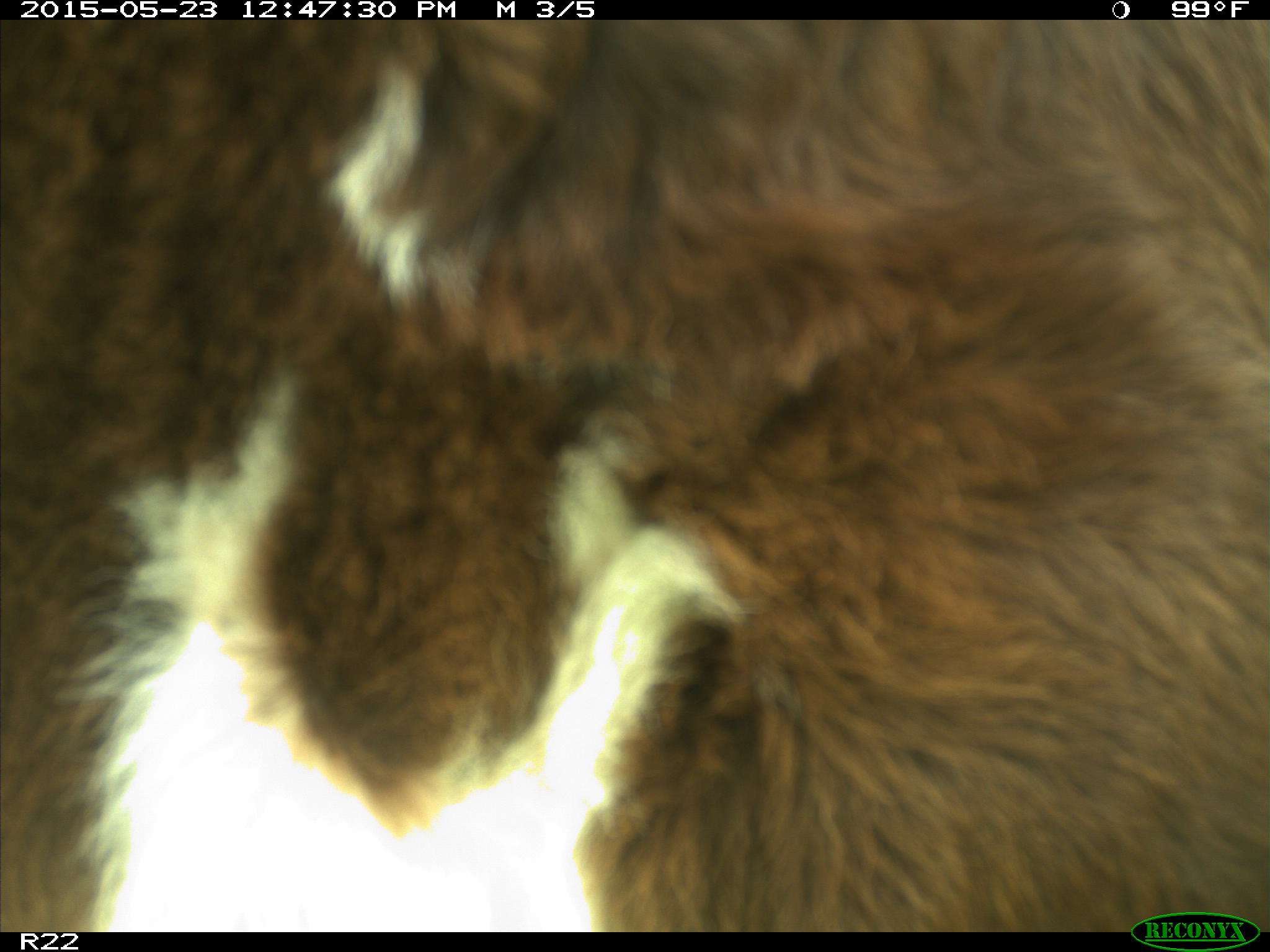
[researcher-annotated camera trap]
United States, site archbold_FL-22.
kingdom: Animalia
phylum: Chordata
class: Mammalia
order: Artiodactyla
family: Bovidae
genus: Bos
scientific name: Bos taurus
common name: domestic cow